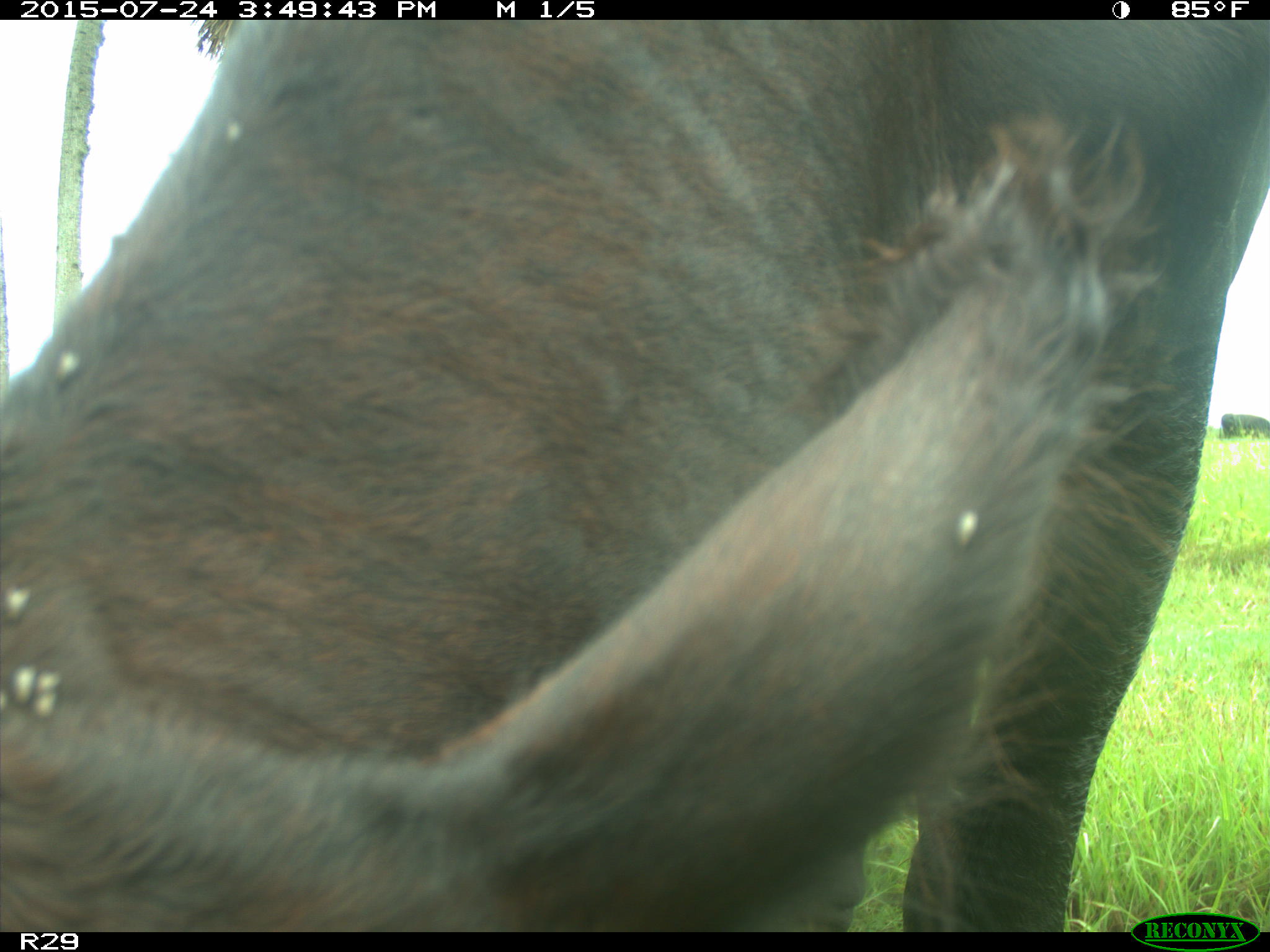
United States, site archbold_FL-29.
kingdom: Animalia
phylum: Chordata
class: Mammalia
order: Artiodactyla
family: Bovidae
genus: Bos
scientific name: Bos taurus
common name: domestic cow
Bos taurus (domestic cow).